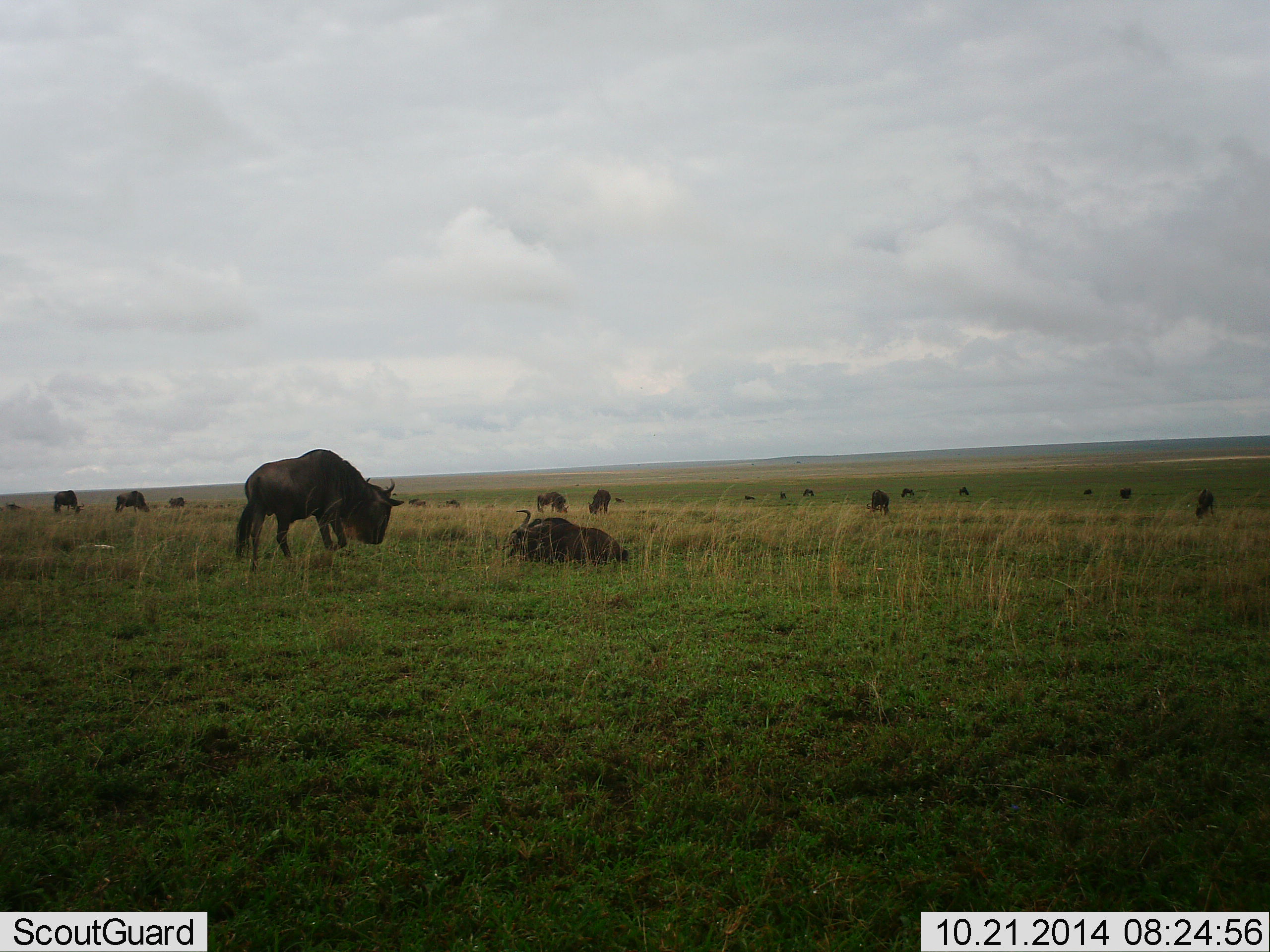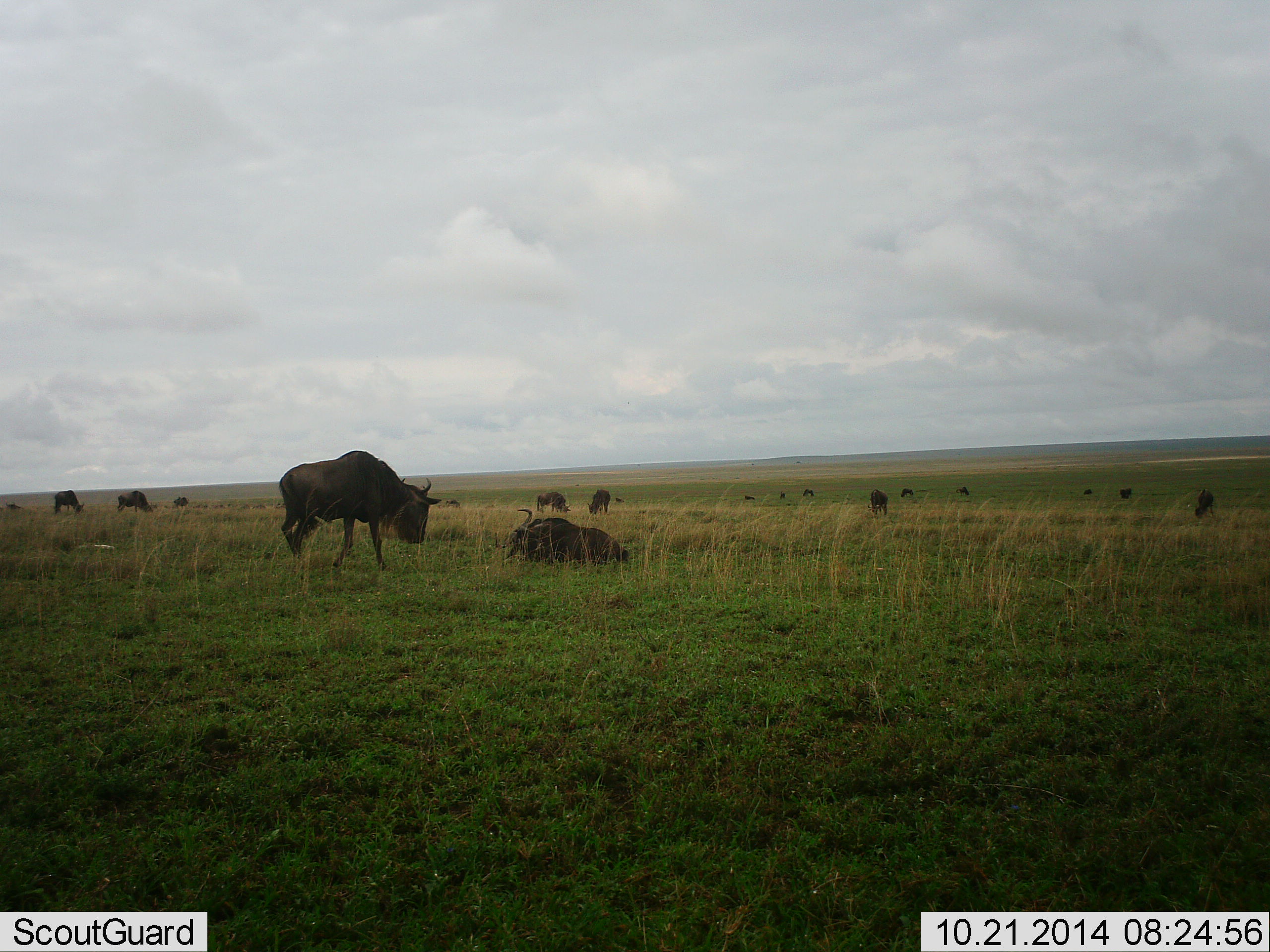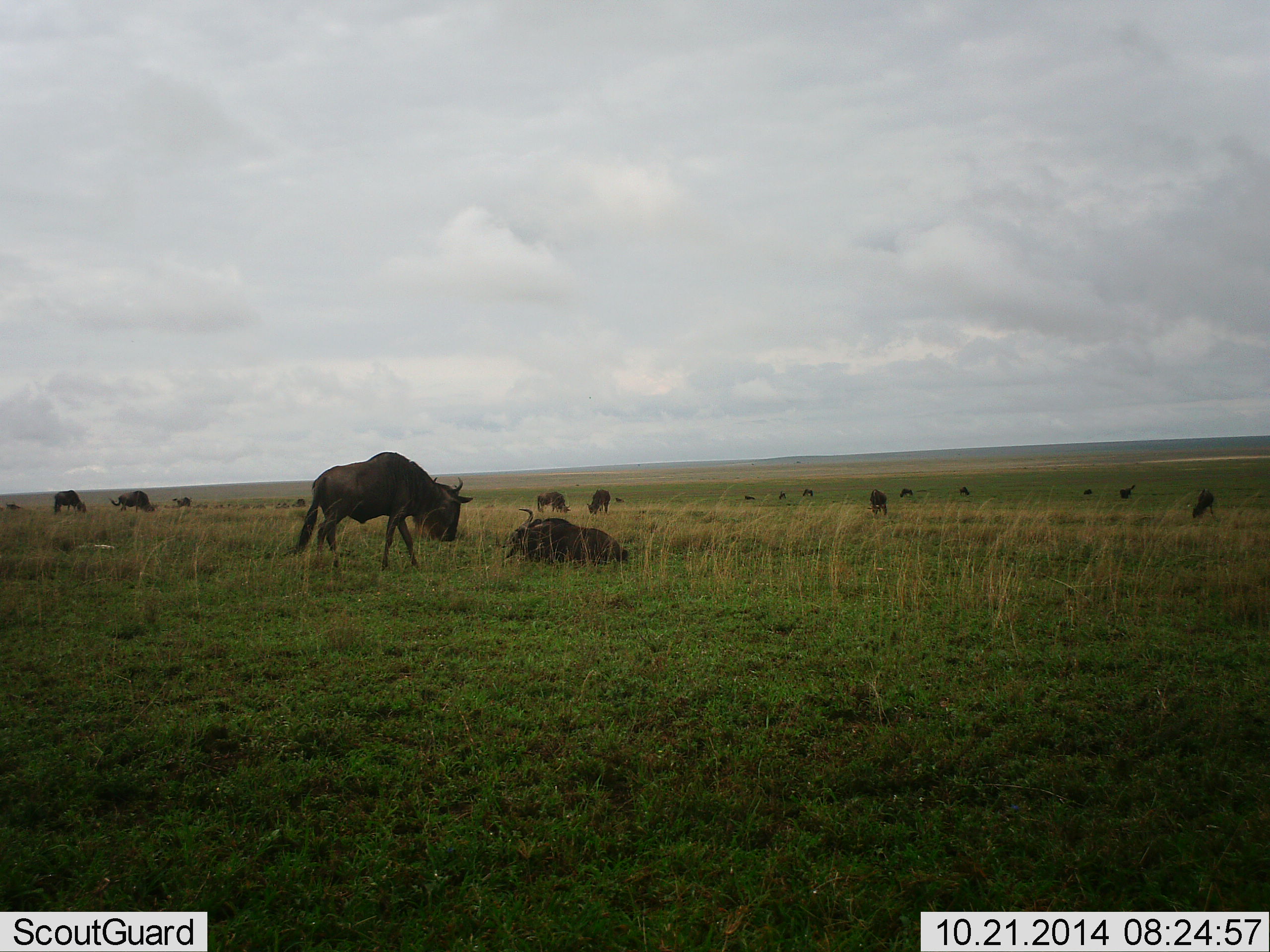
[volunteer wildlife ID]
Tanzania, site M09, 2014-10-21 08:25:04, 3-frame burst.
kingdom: Animalia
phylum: Chordata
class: Mammalia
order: Artiodactyla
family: Bovidae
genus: Connochaetes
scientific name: Connochaetes taurinus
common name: blue wildebeest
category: wildebeest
Wildebeest (blue wildebeest) (Connochaetes taurinus), count 11-50. Behavior (volunteer vote fractions): standing 30%, resting 90%, moving 40%, interacting 10%. Young present (vote fraction): 0%. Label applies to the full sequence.